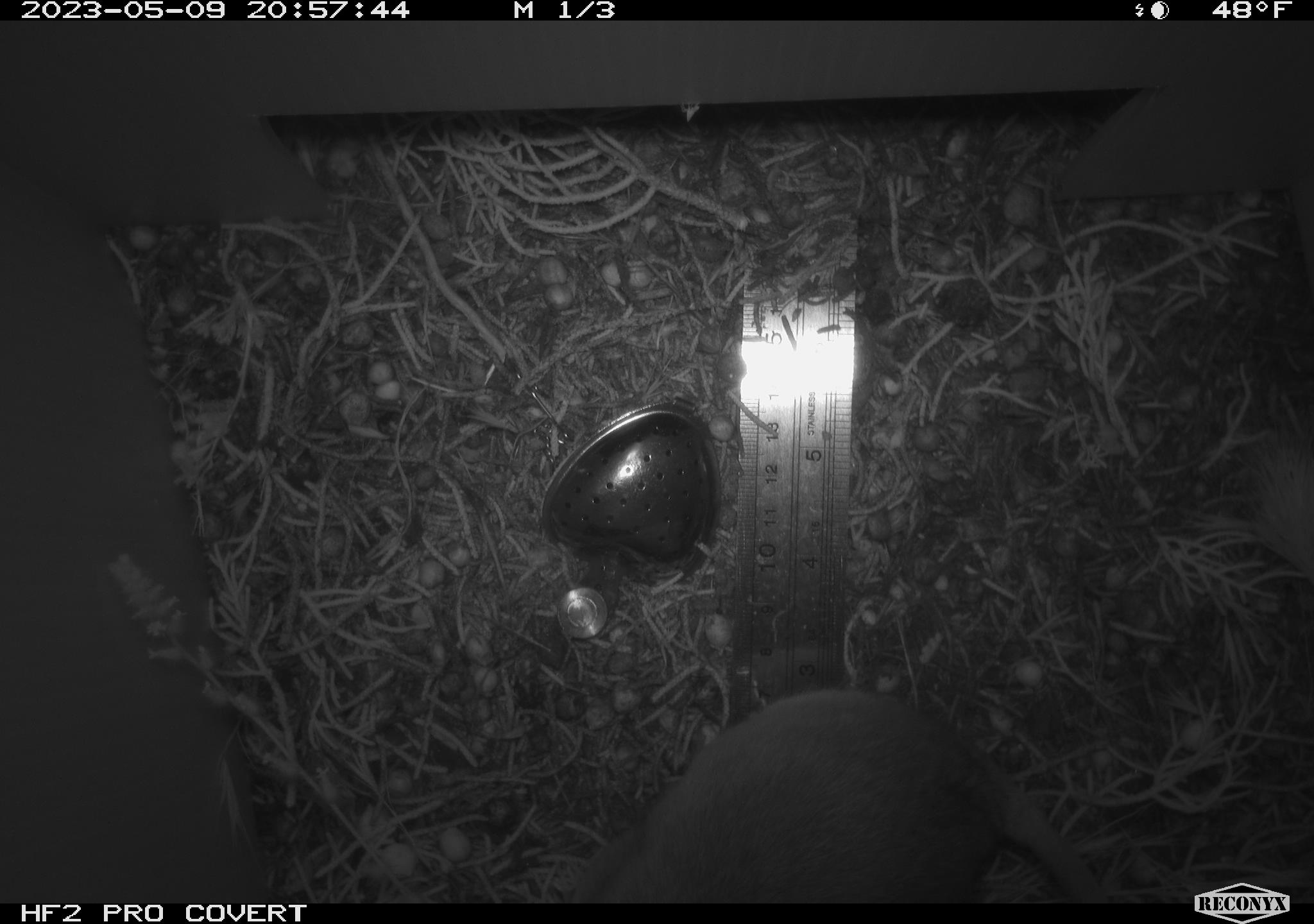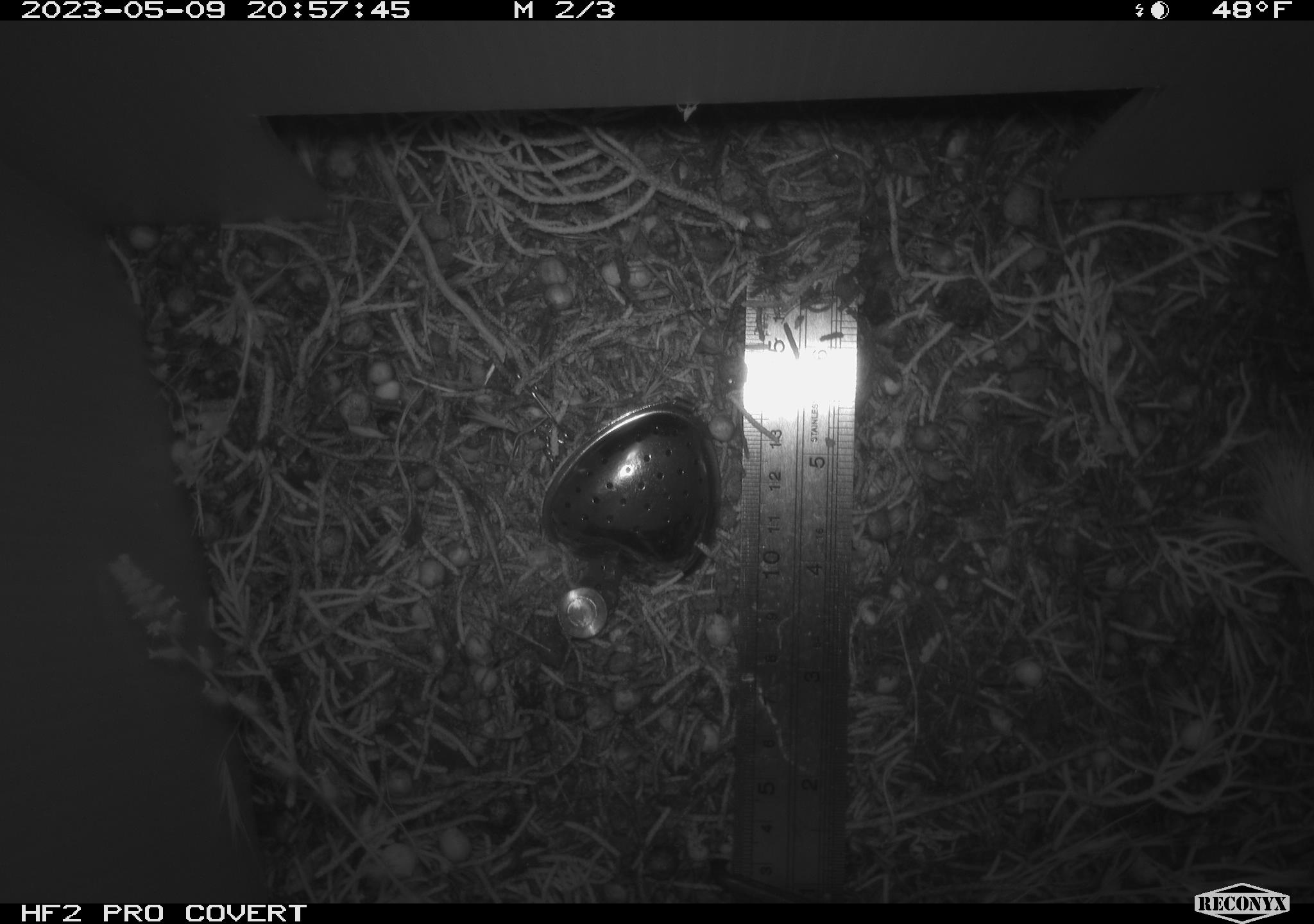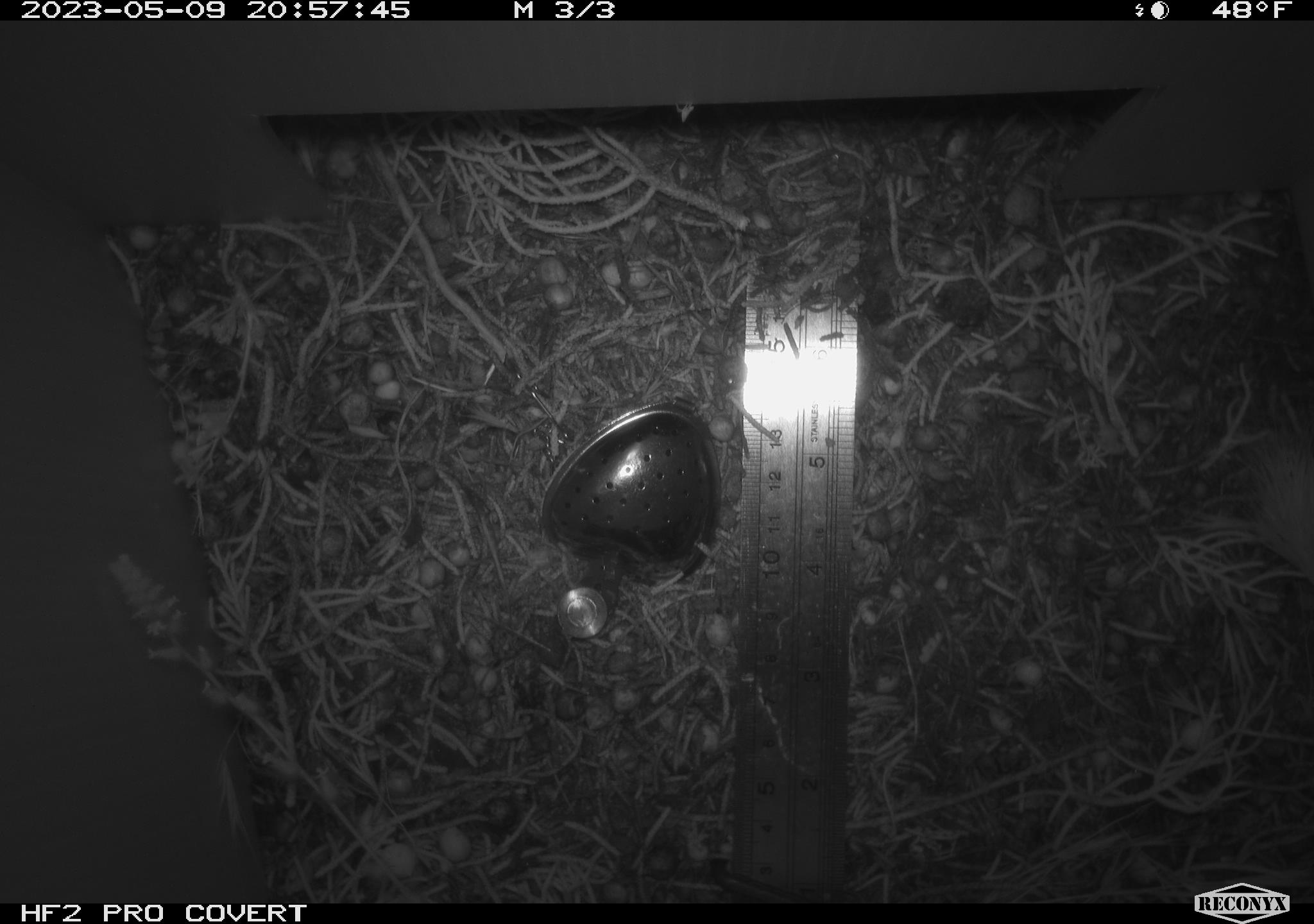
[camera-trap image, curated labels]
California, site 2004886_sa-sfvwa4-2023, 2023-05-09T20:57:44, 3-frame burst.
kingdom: Animalia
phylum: Chordata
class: Mammalia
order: Rodentia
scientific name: Rodentia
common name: mouse species